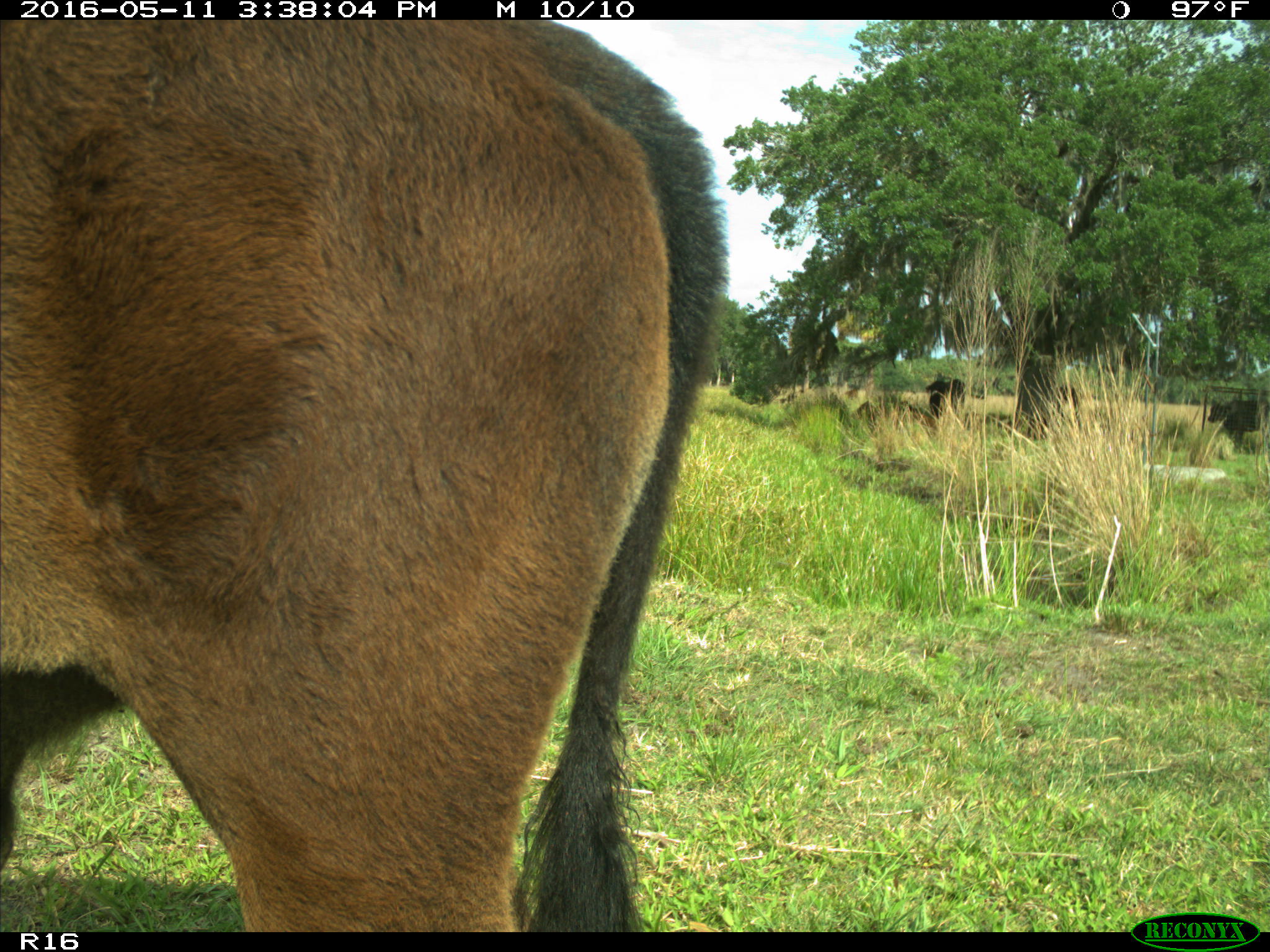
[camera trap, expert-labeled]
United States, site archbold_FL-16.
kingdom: Animalia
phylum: Chordata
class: Mammalia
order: Artiodactyla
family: Bovidae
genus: Bos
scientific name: Bos taurus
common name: domestic cow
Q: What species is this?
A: Bos taurus (domestic cow).